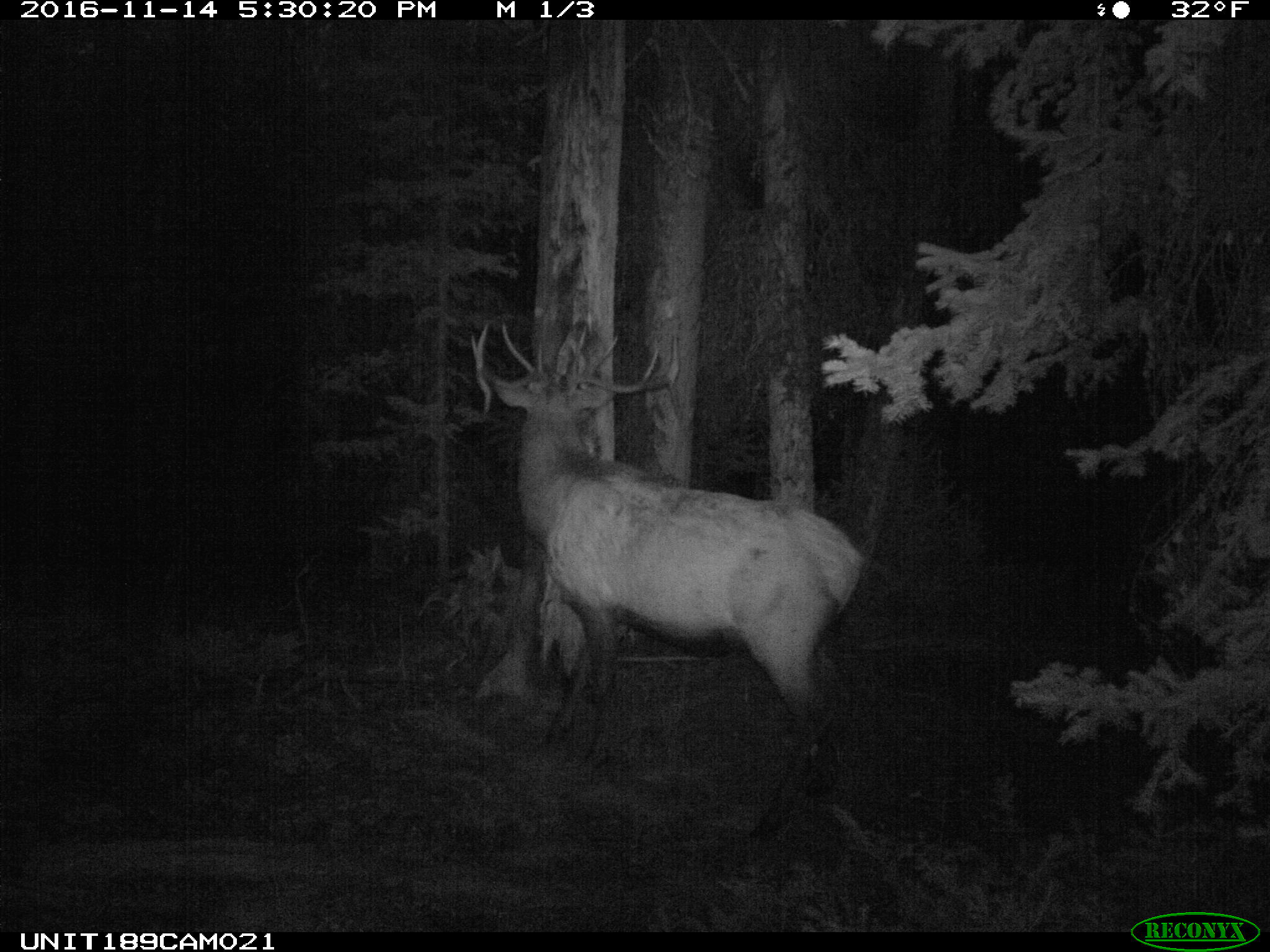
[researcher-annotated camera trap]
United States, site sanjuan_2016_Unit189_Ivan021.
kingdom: Animalia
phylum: Chordata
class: Mammalia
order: Artiodactyla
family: Cervidae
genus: Cervus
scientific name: Cervus elaphus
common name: red deer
Cervus elaphus (red deer).